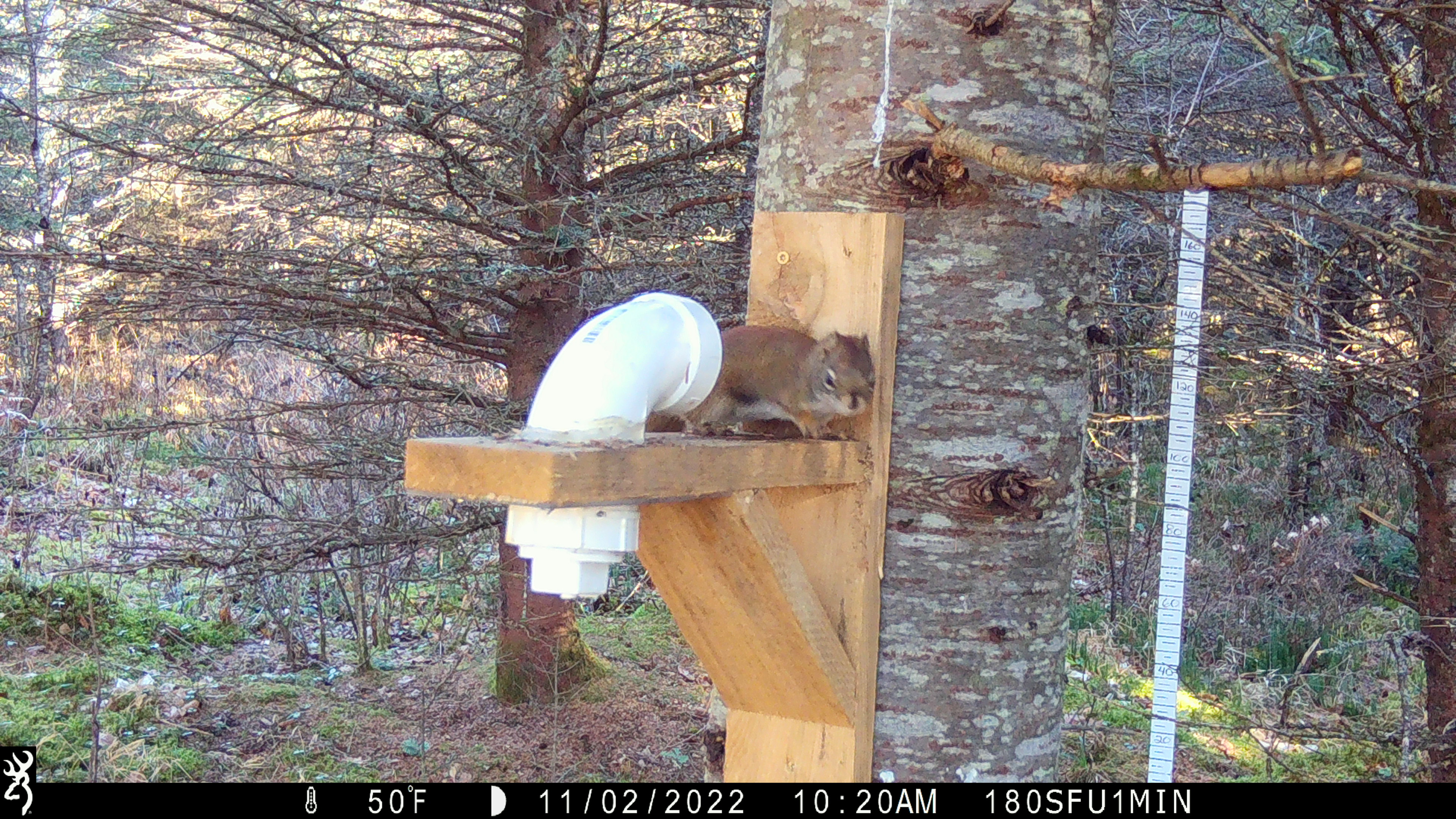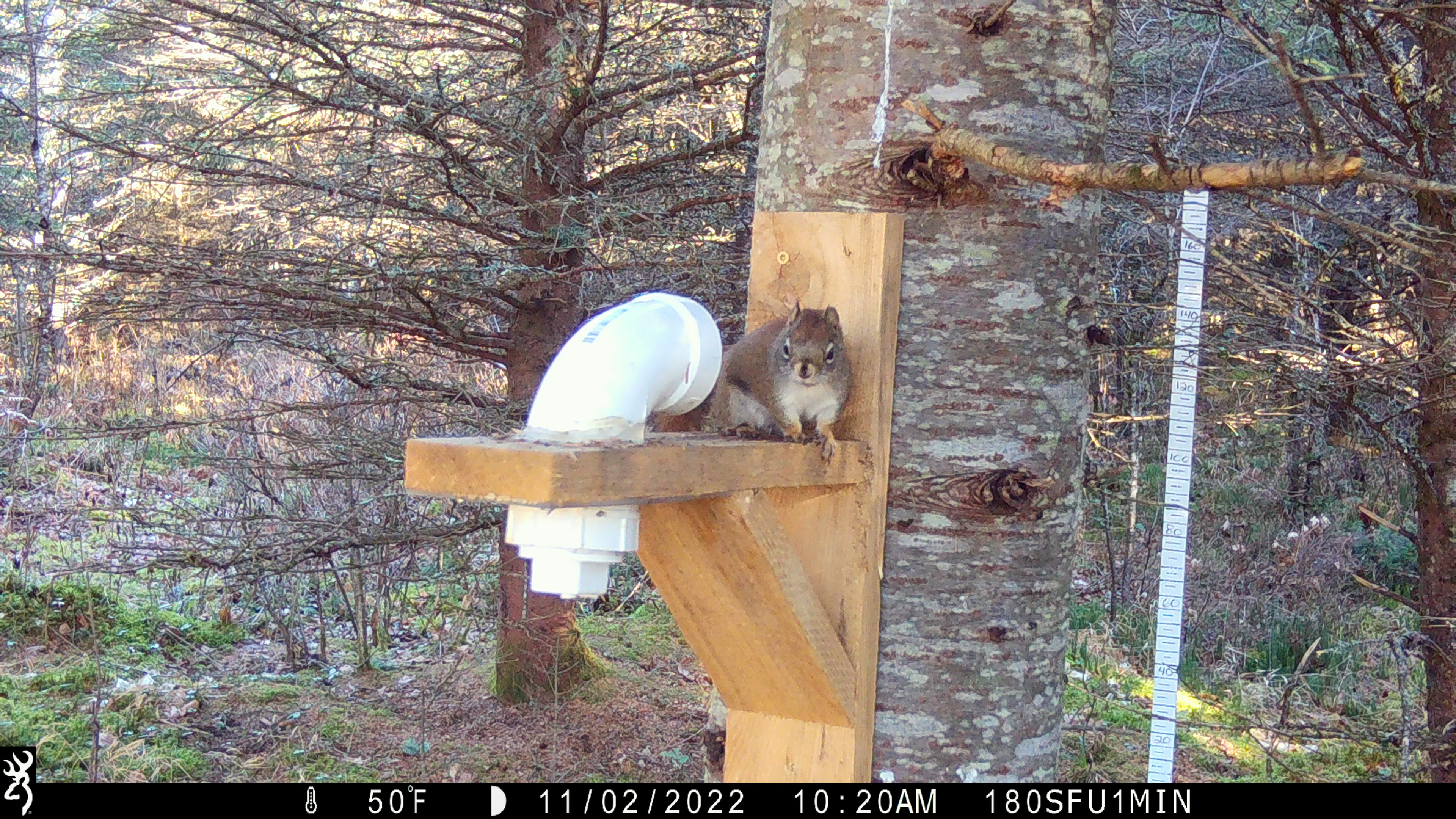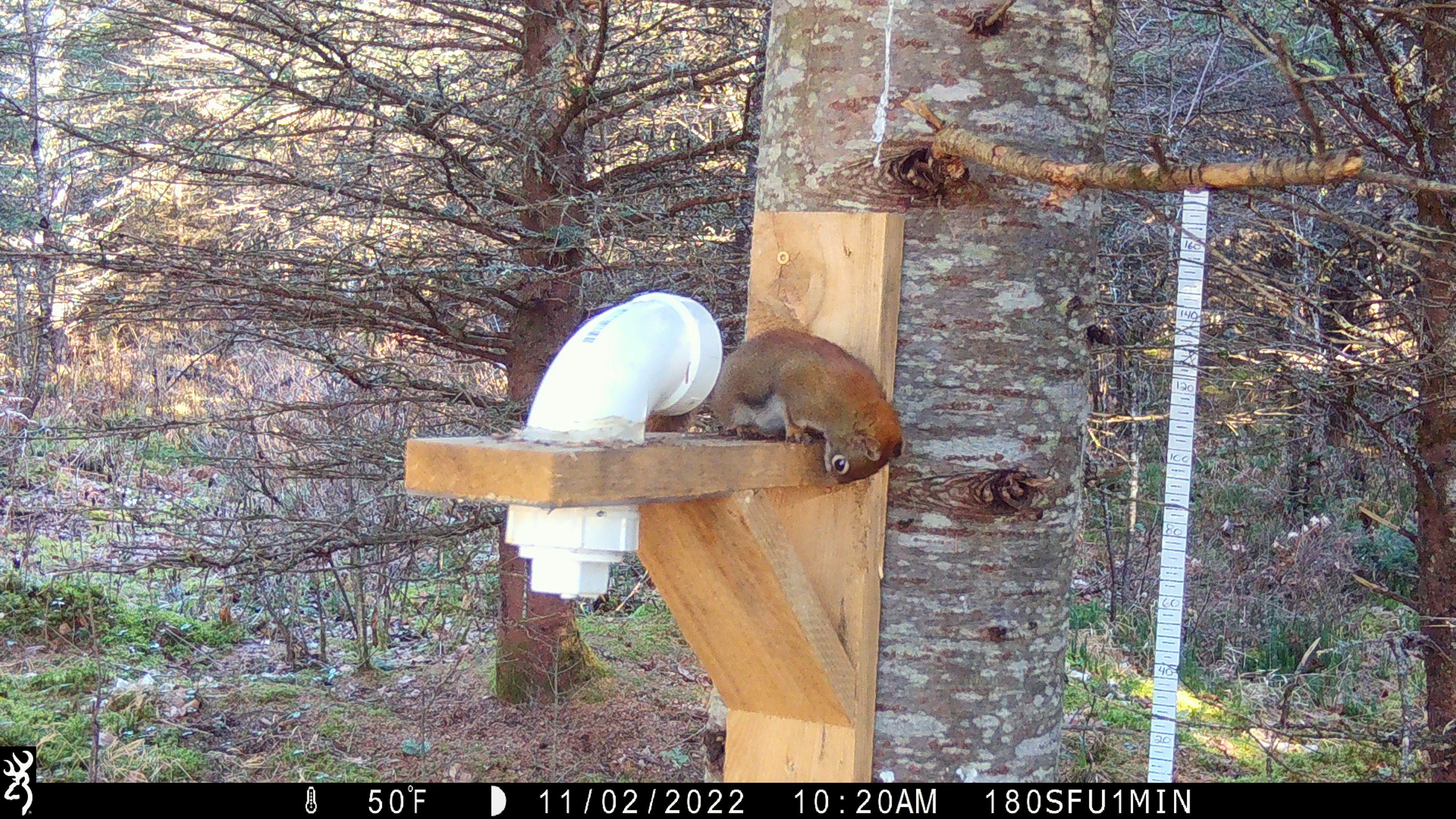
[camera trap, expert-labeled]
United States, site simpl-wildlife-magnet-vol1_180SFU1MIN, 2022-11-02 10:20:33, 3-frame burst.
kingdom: Animalia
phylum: Chordata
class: Mammalia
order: Rodentia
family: Sciuridae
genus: Tamiasciurus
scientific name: Tamiasciurus hudsonicus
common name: red squirrel